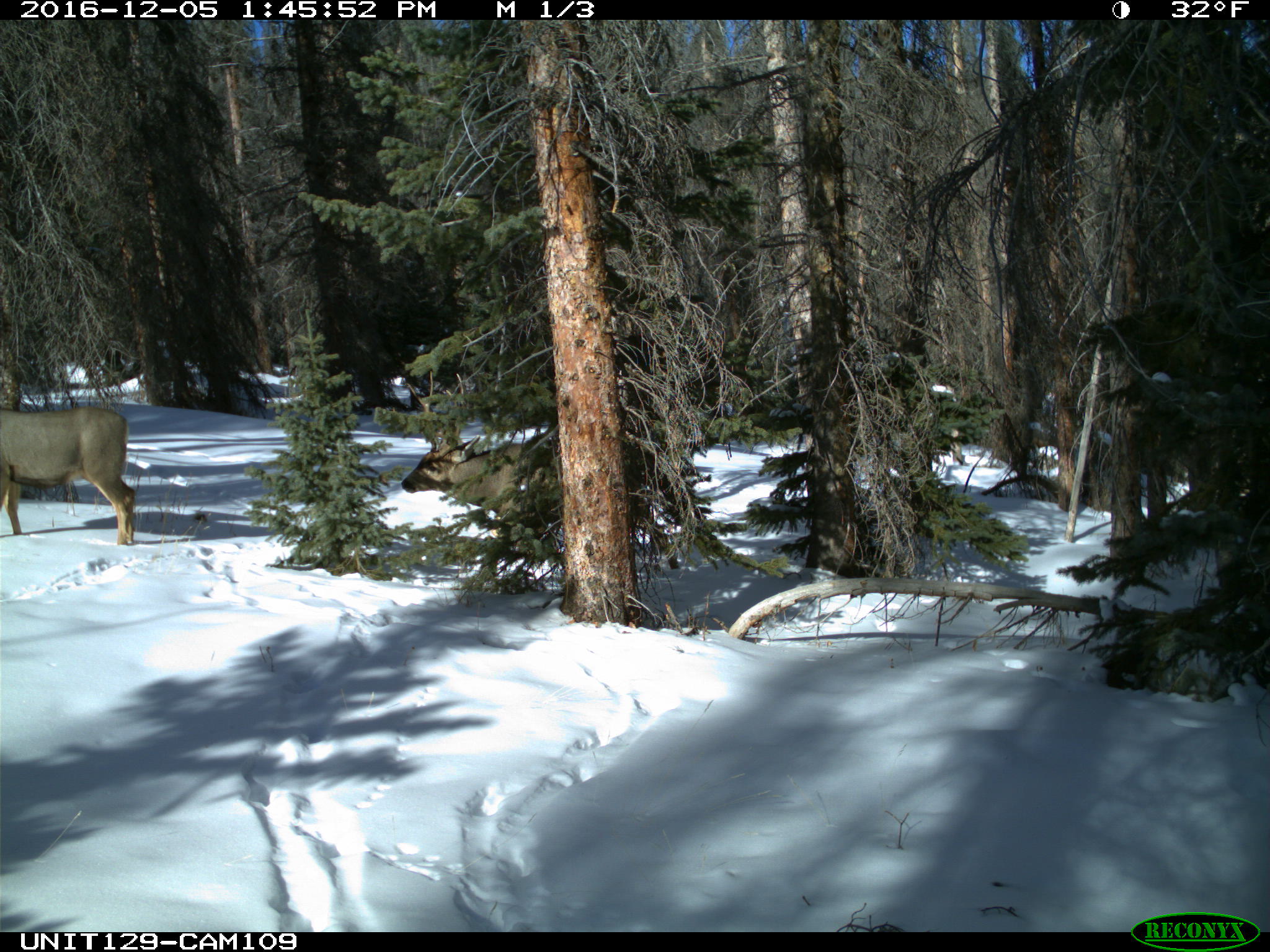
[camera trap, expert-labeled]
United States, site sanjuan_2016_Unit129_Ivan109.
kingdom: Animalia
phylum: Chordata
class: Mammalia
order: Artiodactyla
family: Cervidae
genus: Odocoileus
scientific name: Odocoileus hemionus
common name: mule deer